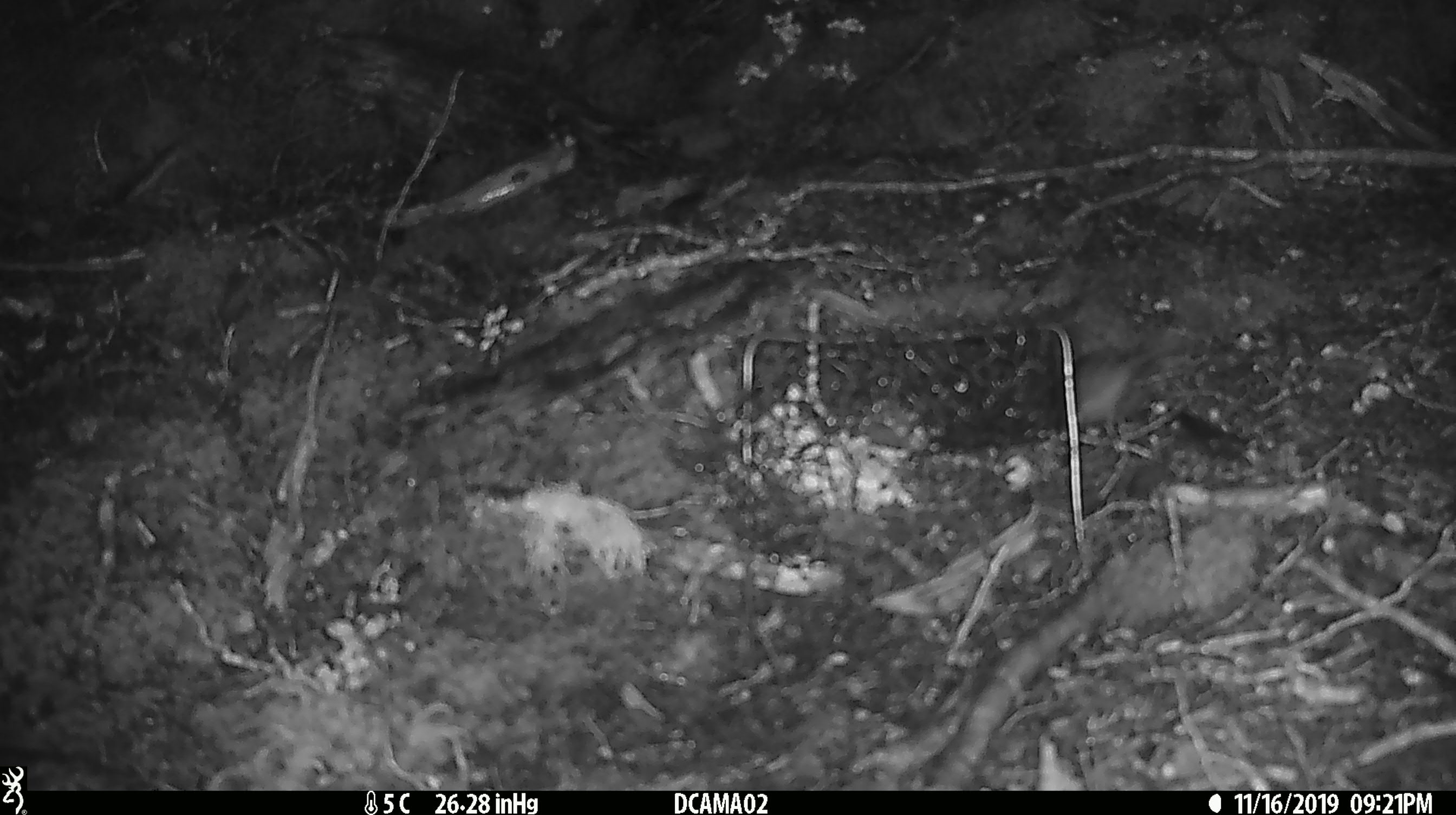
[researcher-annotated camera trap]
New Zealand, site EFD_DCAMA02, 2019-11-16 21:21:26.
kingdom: Animalia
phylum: Chordata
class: Mammalia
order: Rodentia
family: Muridae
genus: Mus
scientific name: Mus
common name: mouse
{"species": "mouse (Mus)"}